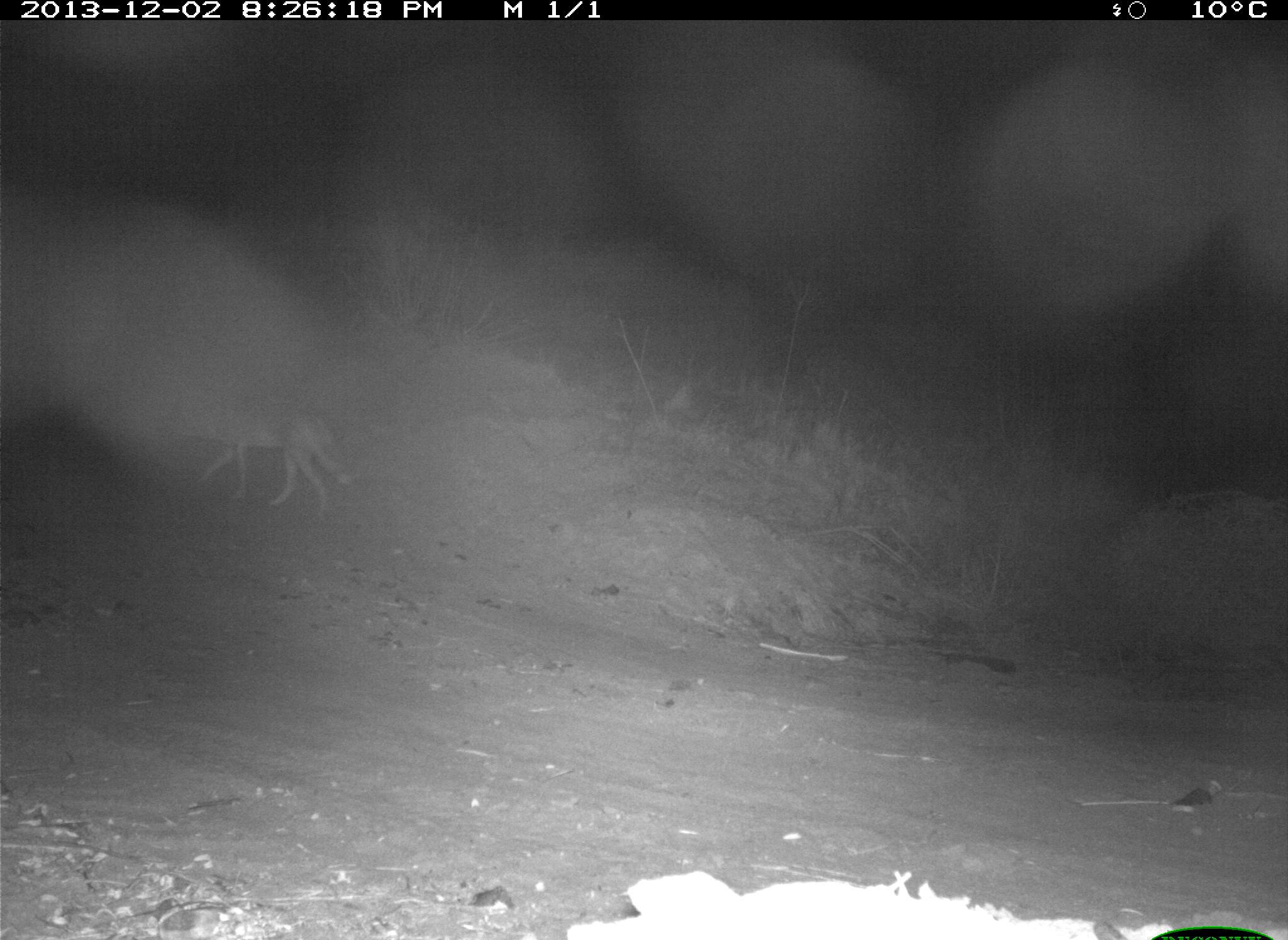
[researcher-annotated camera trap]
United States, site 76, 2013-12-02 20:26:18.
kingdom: Animalia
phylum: Chordata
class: Mammalia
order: Carnivora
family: Canidae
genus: Canis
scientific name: Canis latrans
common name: coyote